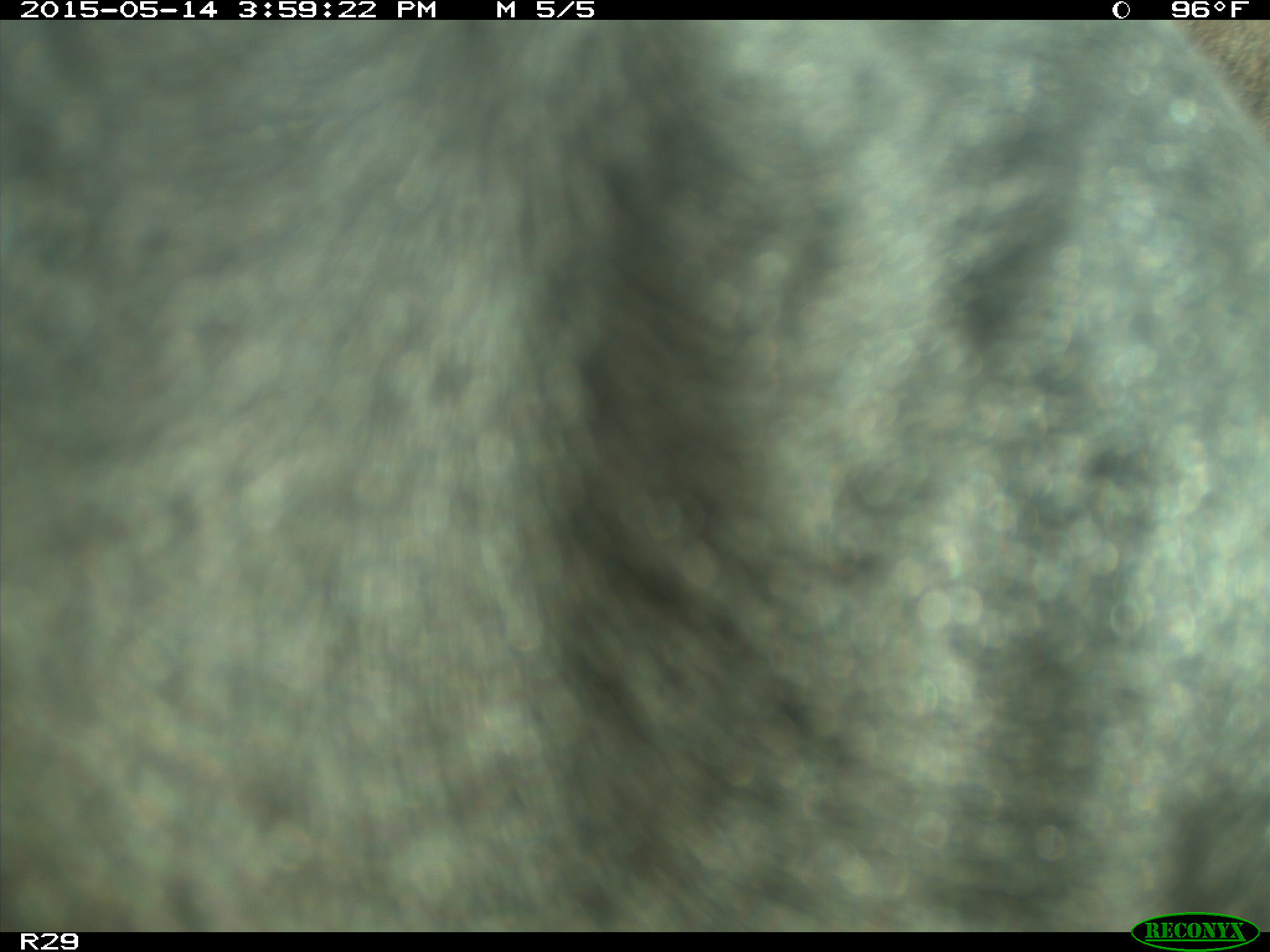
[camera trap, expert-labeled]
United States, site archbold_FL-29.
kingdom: Animalia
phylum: Chordata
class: Mammalia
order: Artiodactyla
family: Bovidae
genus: Bos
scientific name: Bos taurus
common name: domestic cow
Bos taurus (domestic cow).